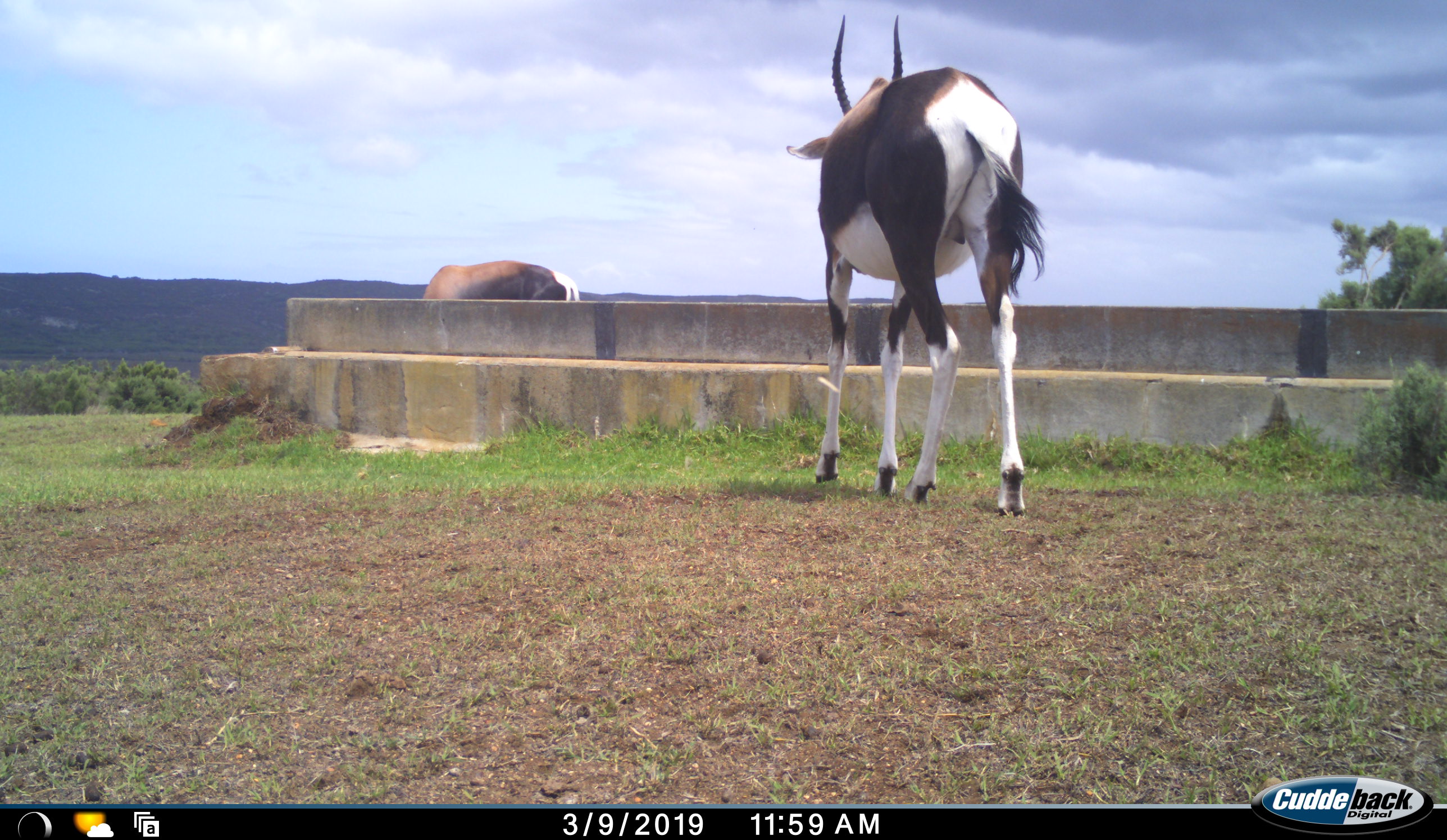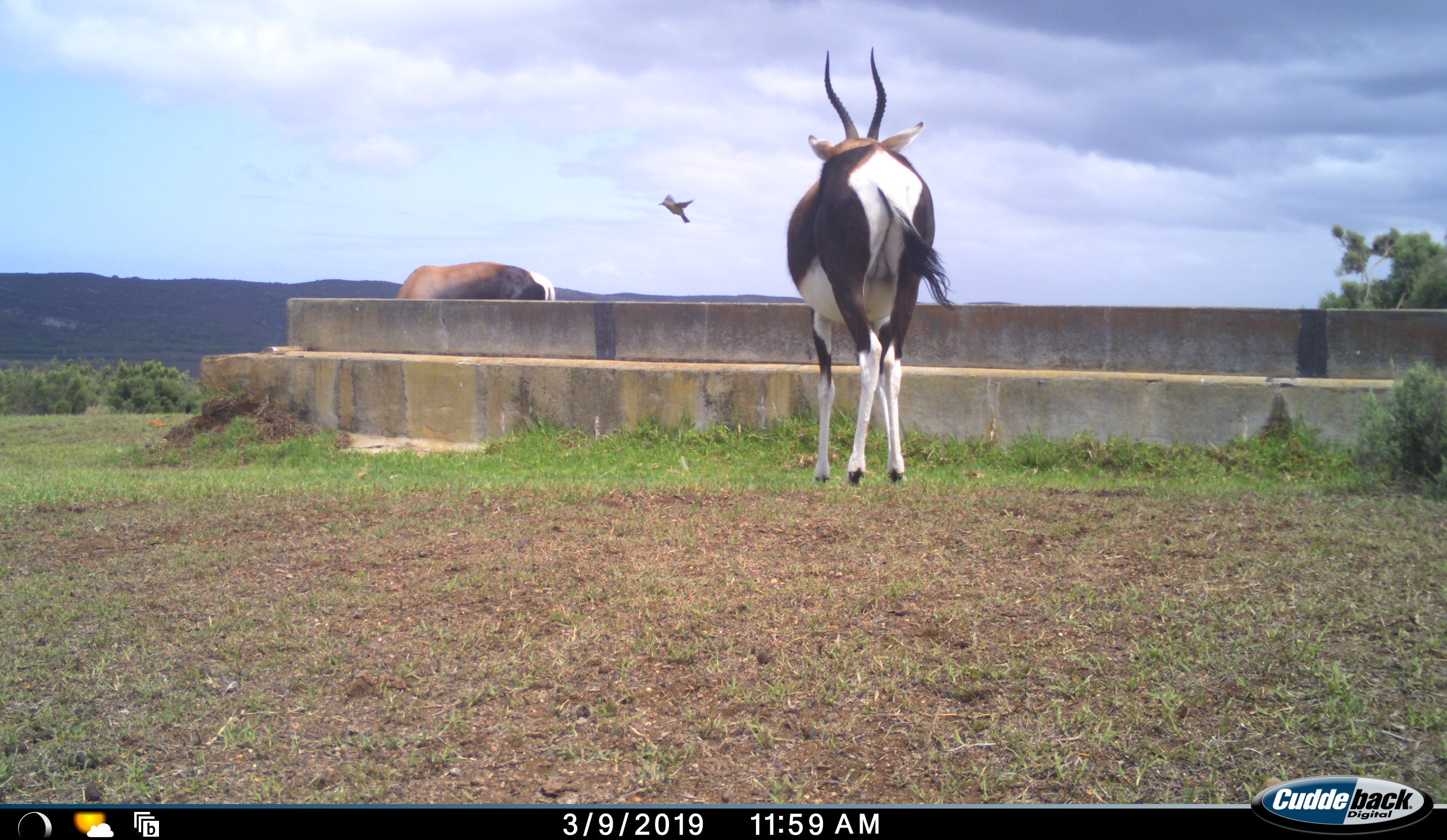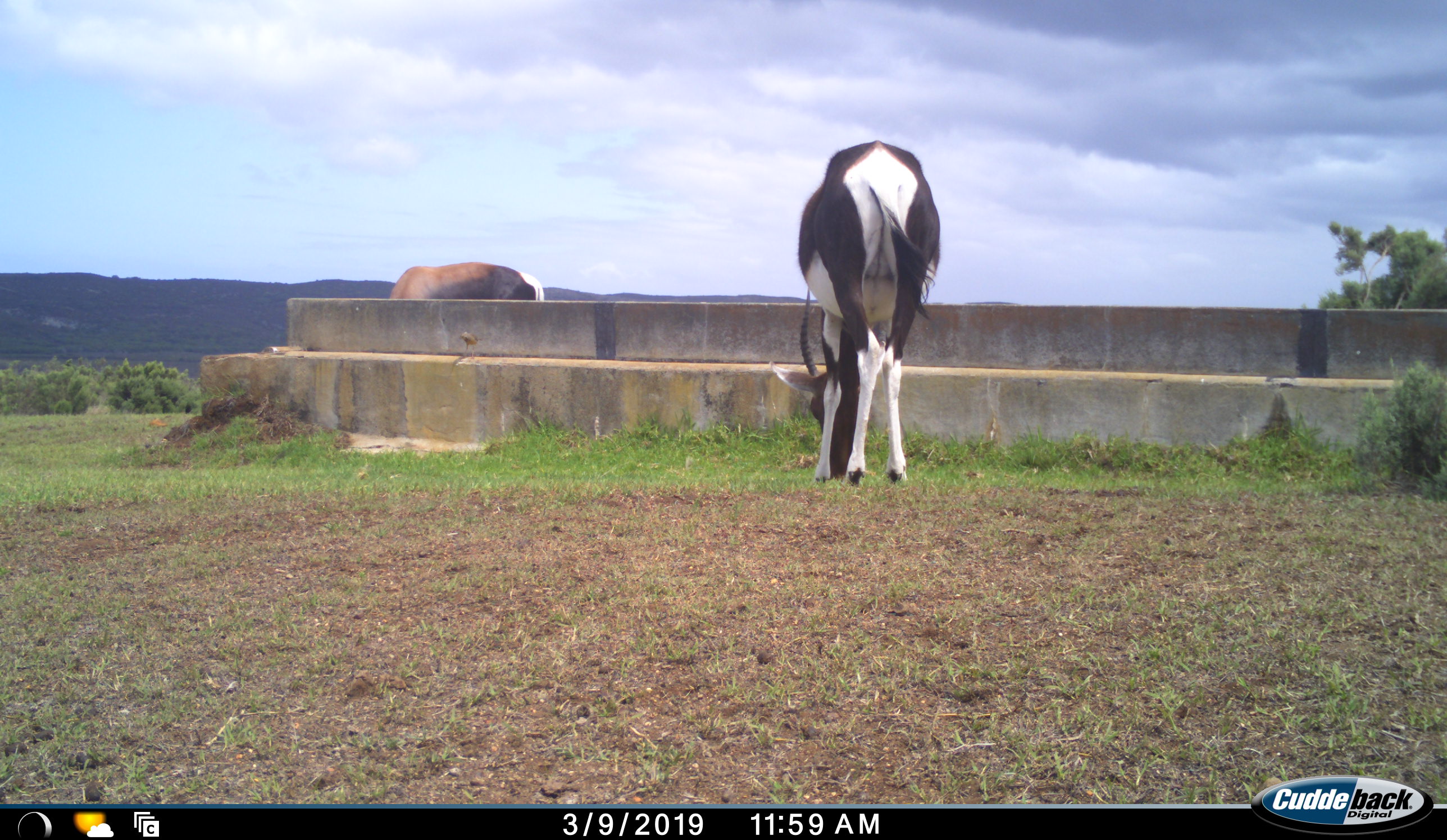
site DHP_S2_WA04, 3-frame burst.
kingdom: Animalia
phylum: Chordata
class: Mammalia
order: Artiodactyla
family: Bovidae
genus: Damaliscus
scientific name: Damaliscus pygargus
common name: bontebok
Bontebok (Damaliscus pygargus), count 2. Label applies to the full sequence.